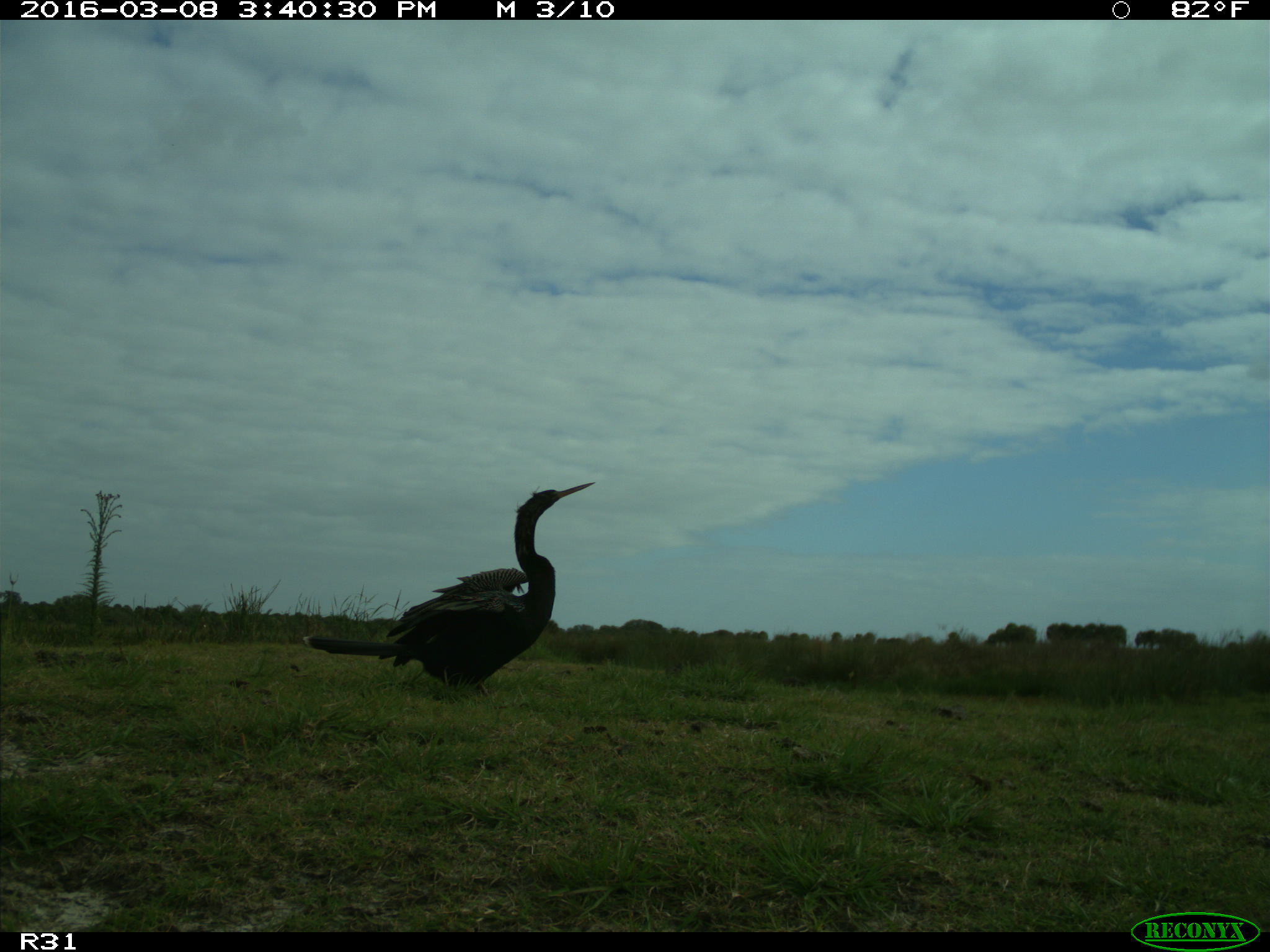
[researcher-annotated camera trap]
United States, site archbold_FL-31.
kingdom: Animalia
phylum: Chordata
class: Aves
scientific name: Aves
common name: birds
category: unidentified bird